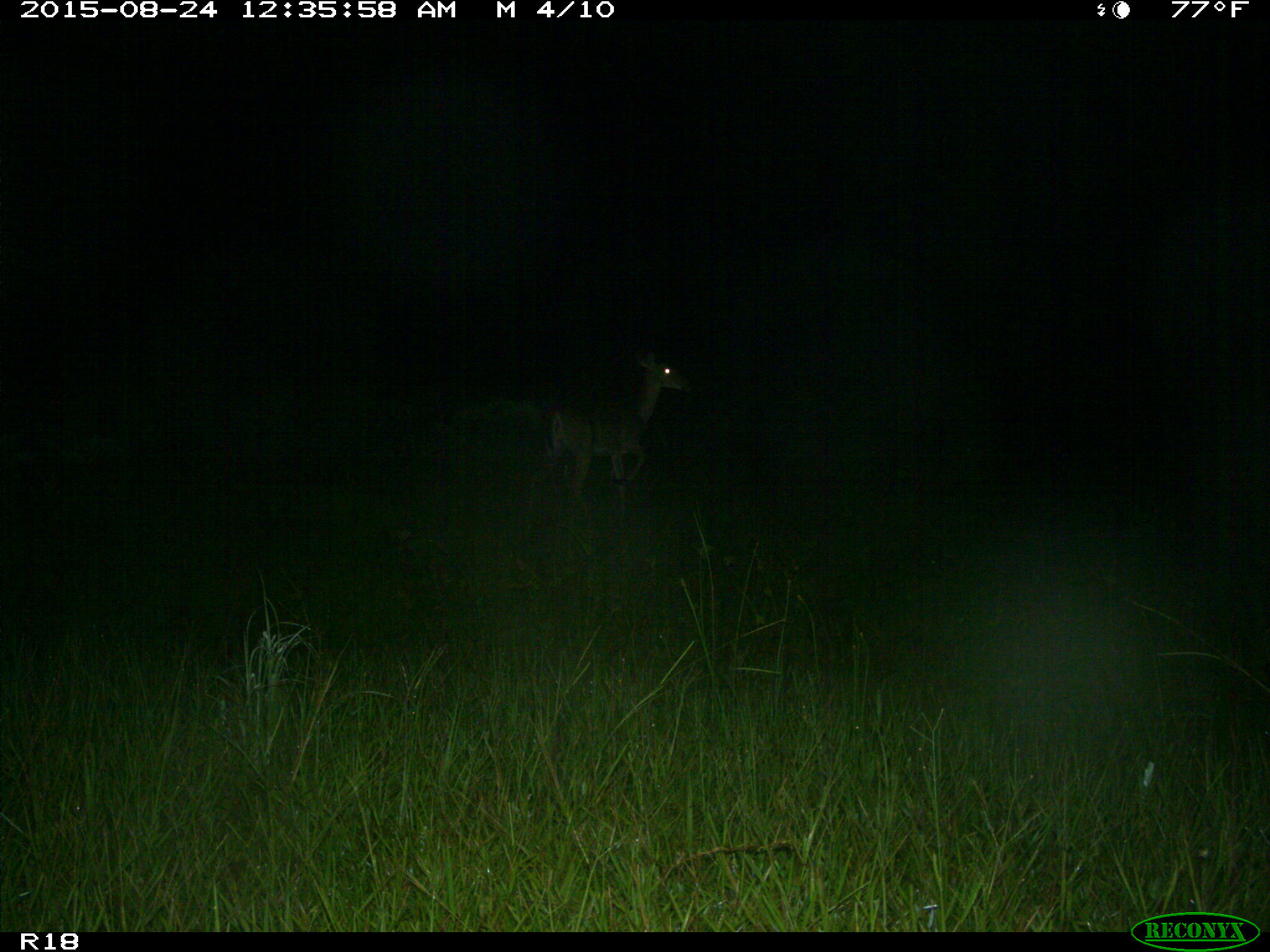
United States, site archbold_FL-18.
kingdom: Animalia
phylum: Chordata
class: Mammalia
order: Artiodactyla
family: Cervidae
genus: Odocoileus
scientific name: Odocoileus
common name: deer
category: unidentified deer